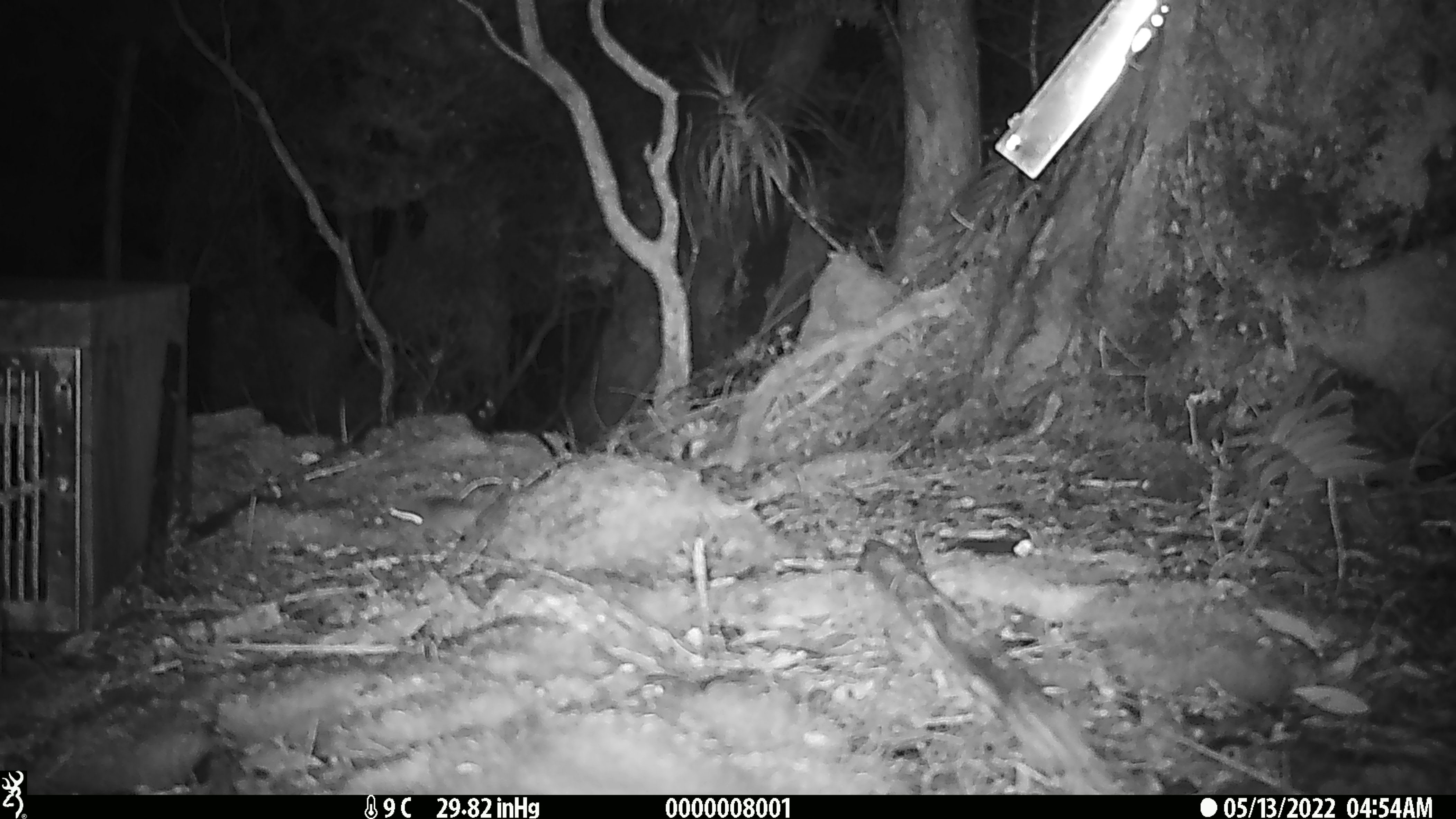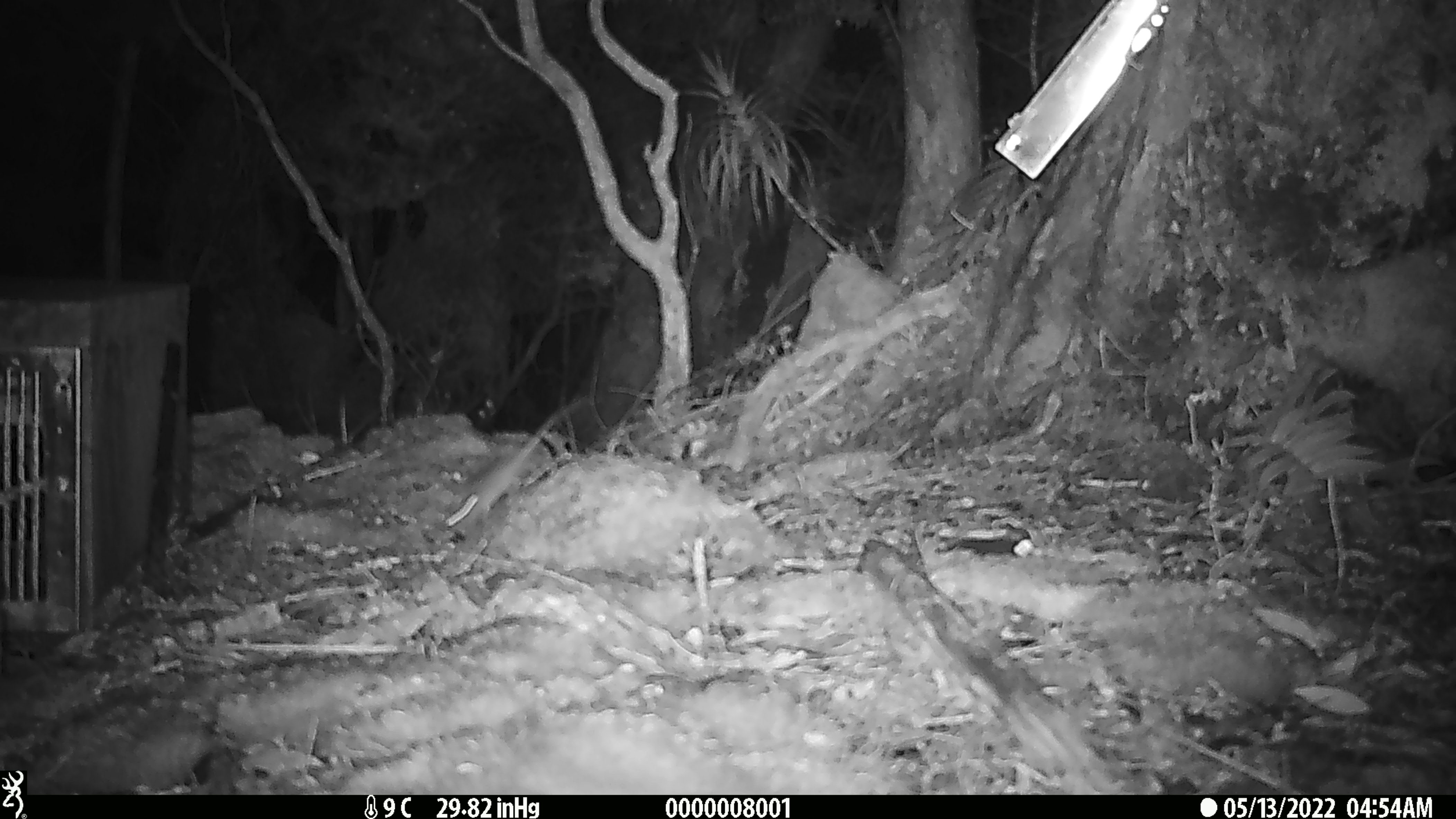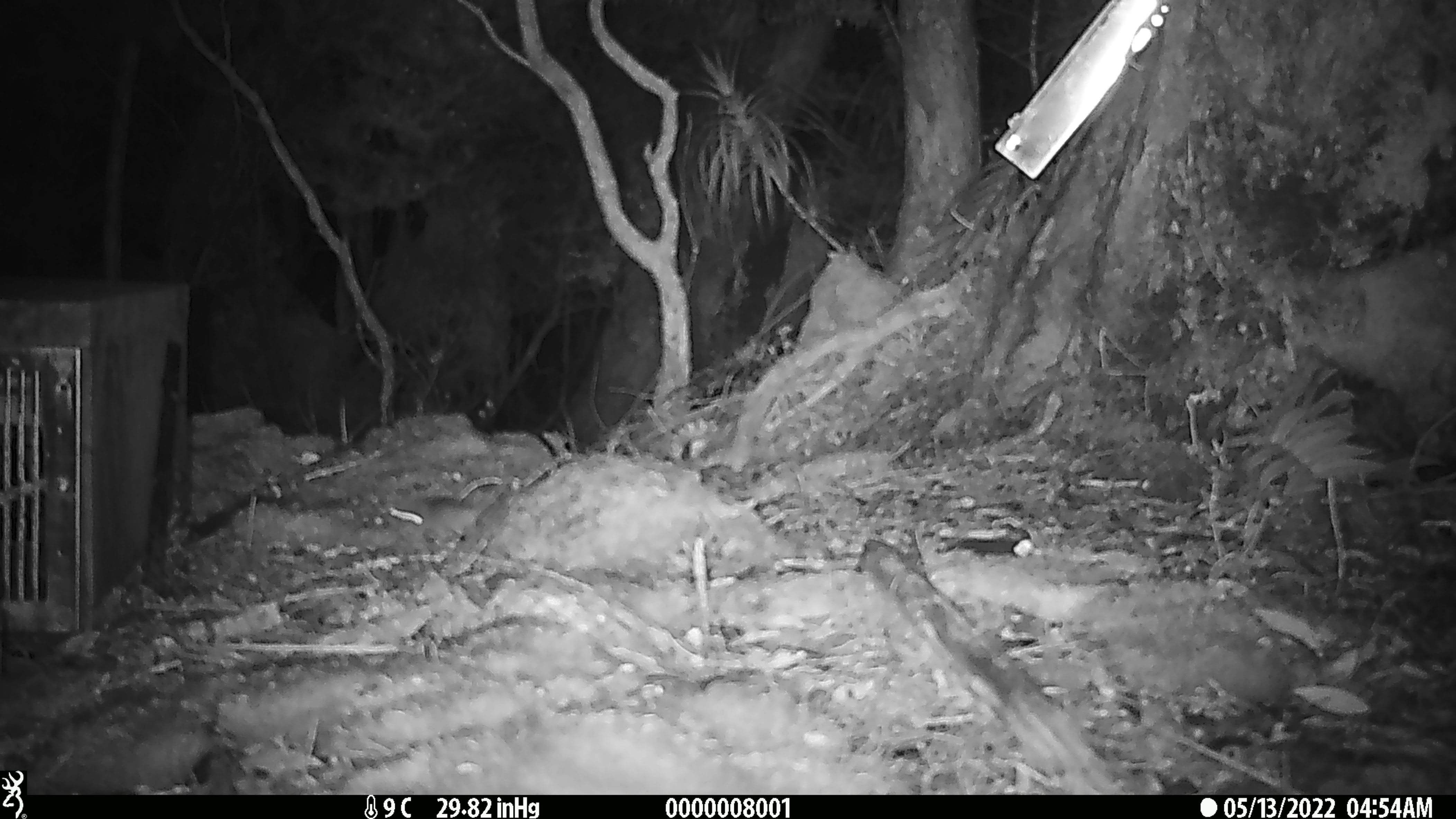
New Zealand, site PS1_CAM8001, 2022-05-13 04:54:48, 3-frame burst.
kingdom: Animalia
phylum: Chordata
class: Mammalia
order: Rodentia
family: Muridae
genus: Mus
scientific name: Mus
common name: mouse